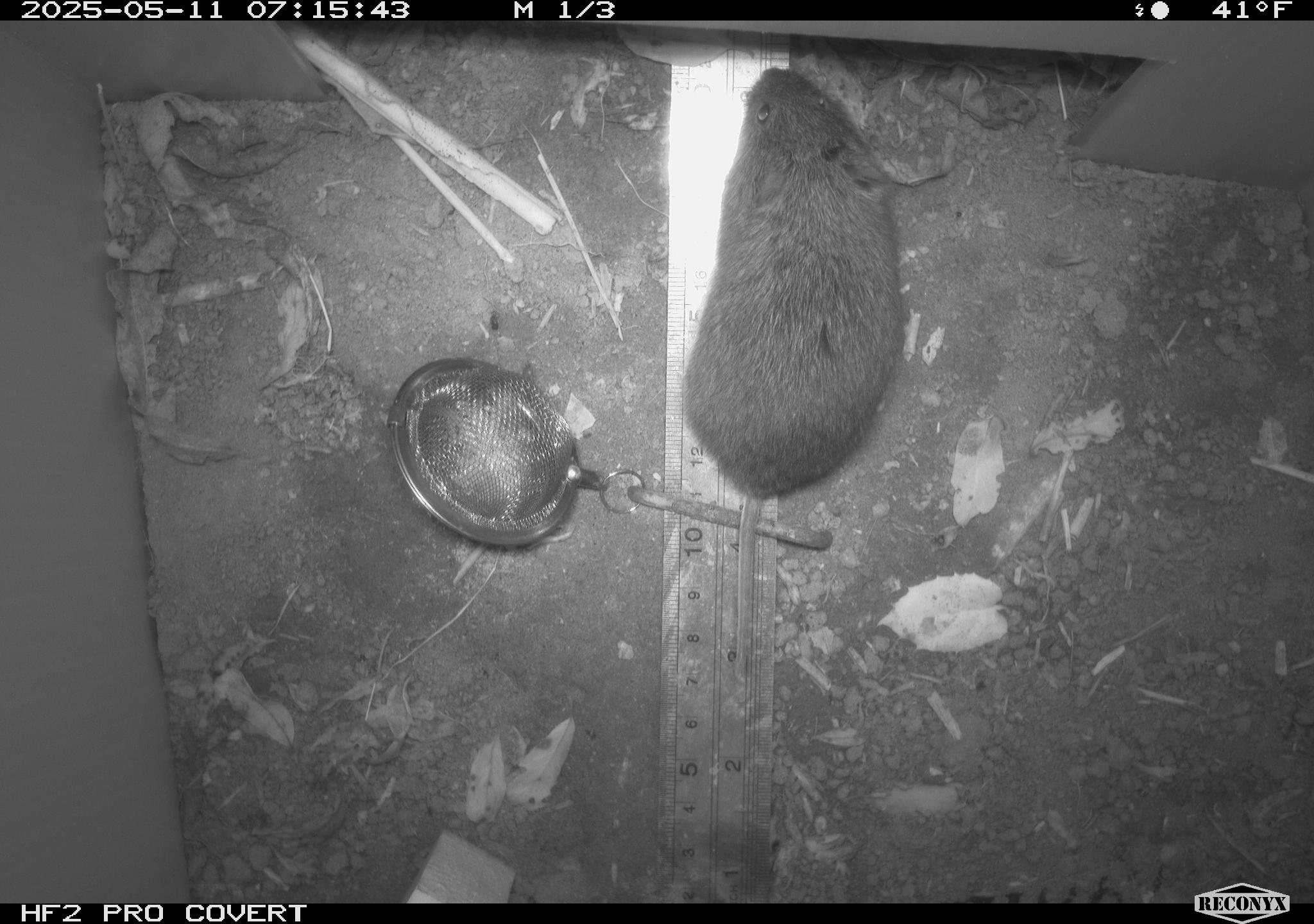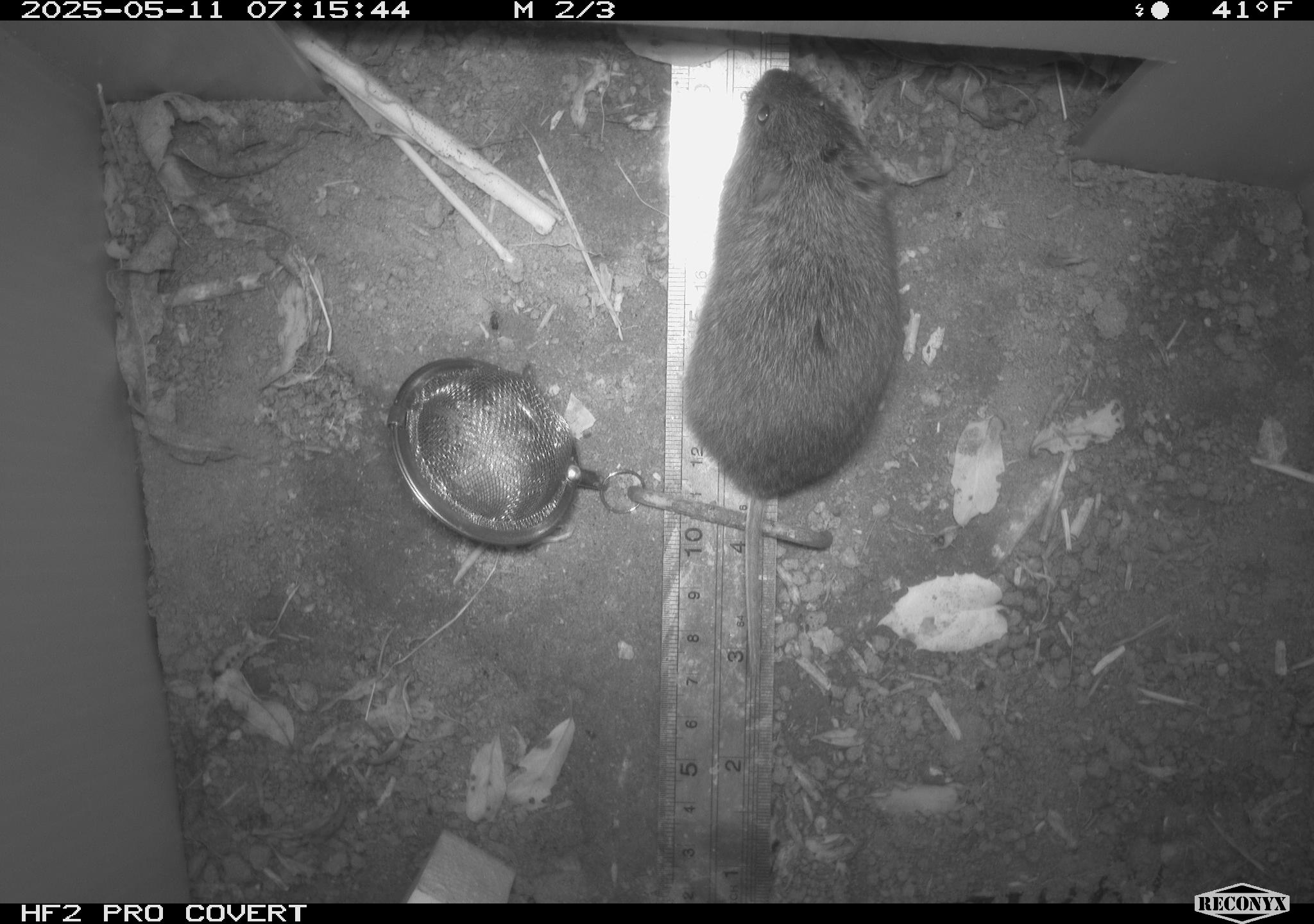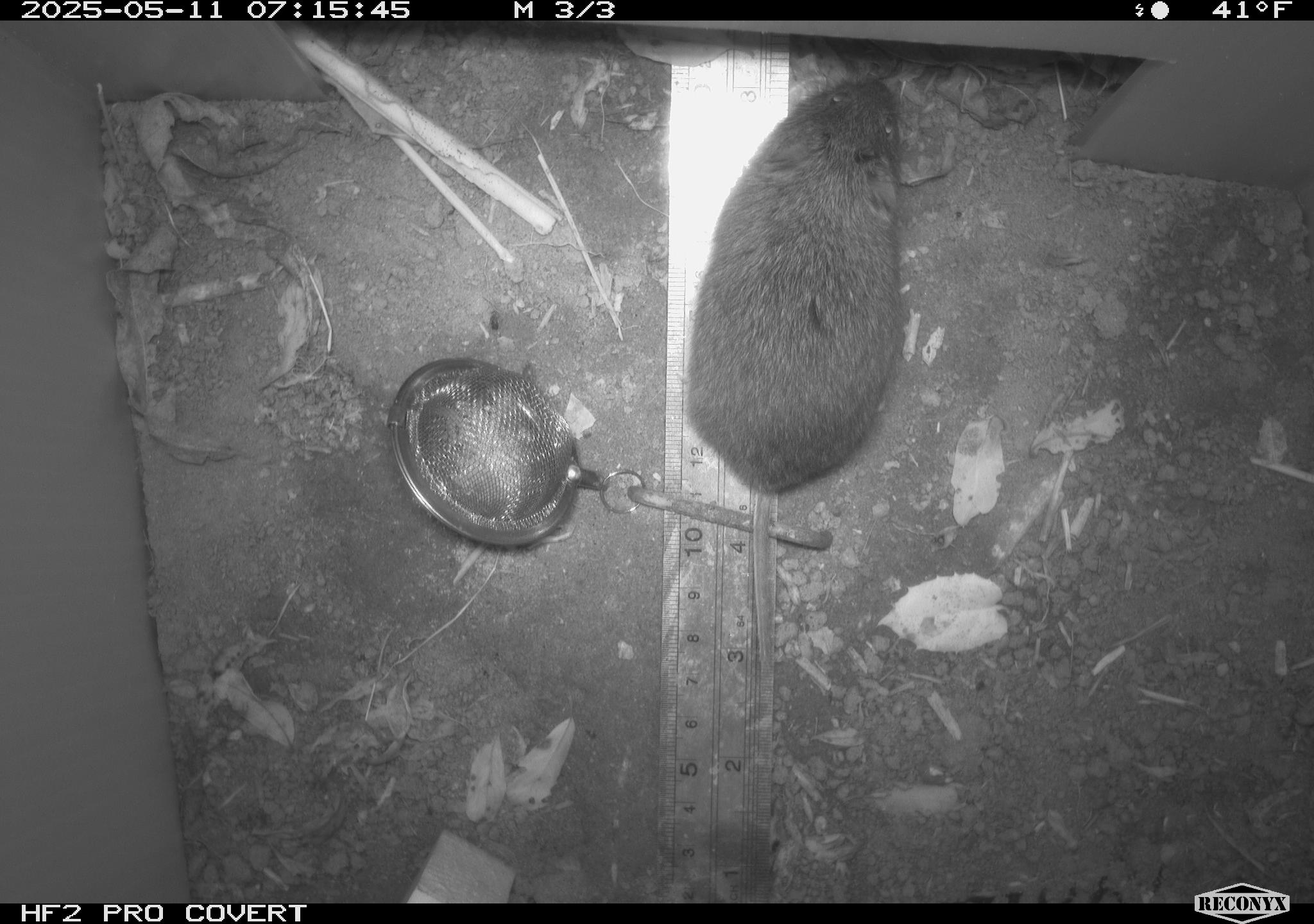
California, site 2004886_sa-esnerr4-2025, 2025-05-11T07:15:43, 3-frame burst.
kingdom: Animalia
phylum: Chordata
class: Mammalia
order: Rodentia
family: Cricetidae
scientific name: Arvicolinae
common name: voles, lemmings, and muskrats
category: arvicolinae subfamily